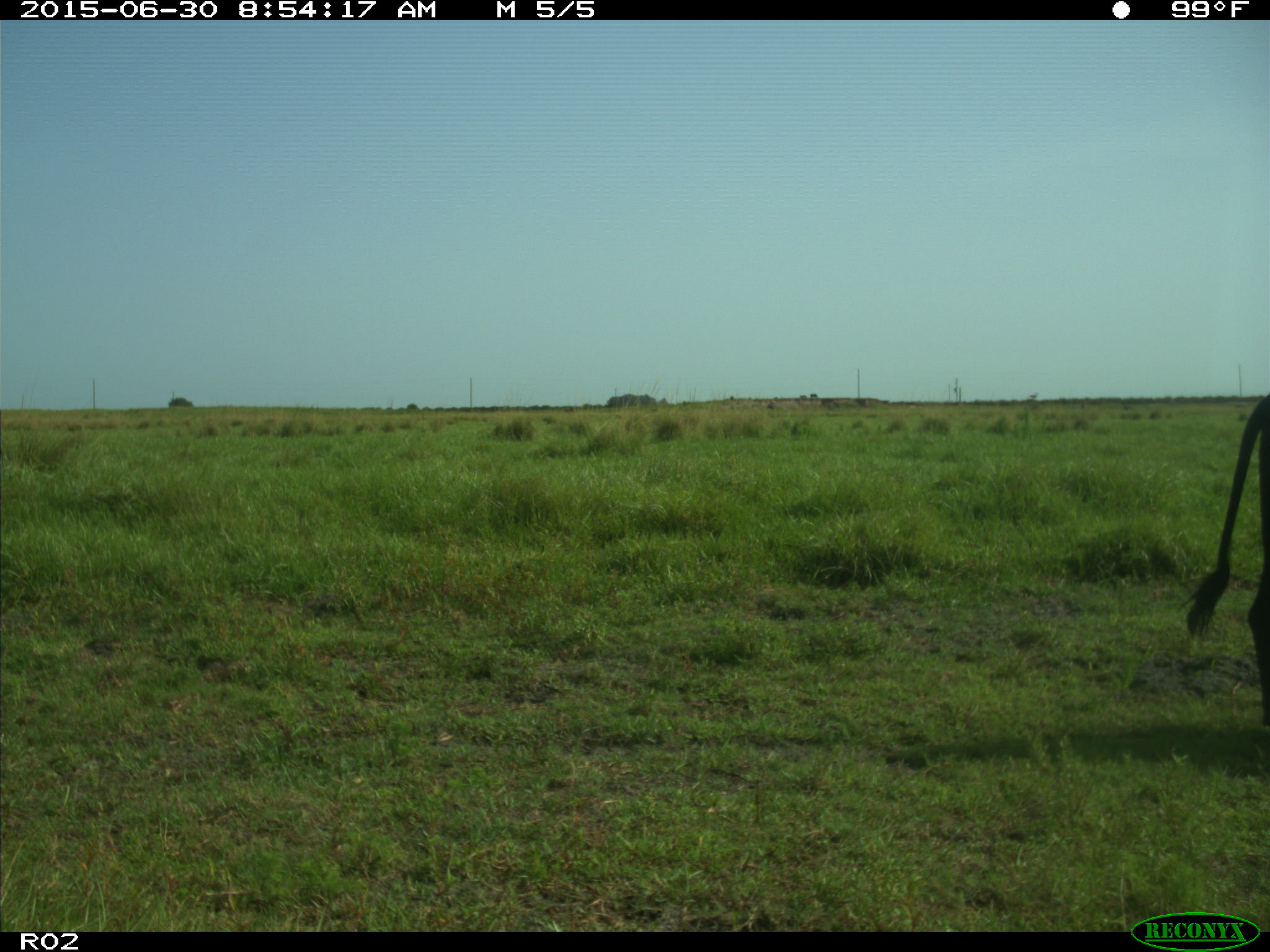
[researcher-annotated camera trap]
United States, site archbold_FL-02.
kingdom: Animalia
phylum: Chordata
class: Mammalia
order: Artiodactyla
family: Bovidae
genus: Bos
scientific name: Bos taurus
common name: domestic cow